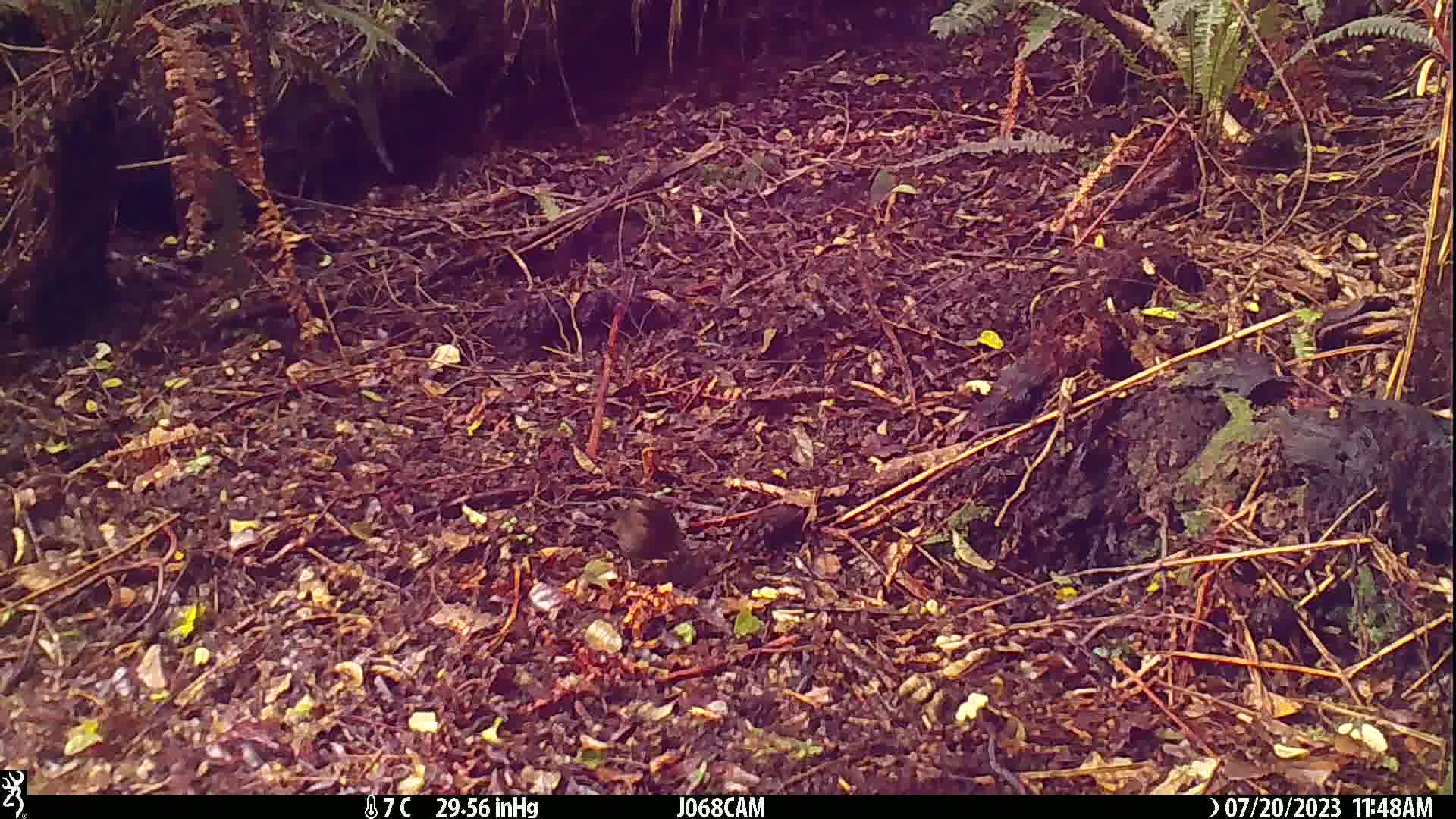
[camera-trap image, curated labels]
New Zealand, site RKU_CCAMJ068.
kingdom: Animalia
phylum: Chordata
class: Aves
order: Passeriformes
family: Turdidae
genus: Turdus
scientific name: Turdus merula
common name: eurasian blackbird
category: blackbird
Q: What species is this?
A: Blackbird (eurasian blackbird) (Turdus merula).